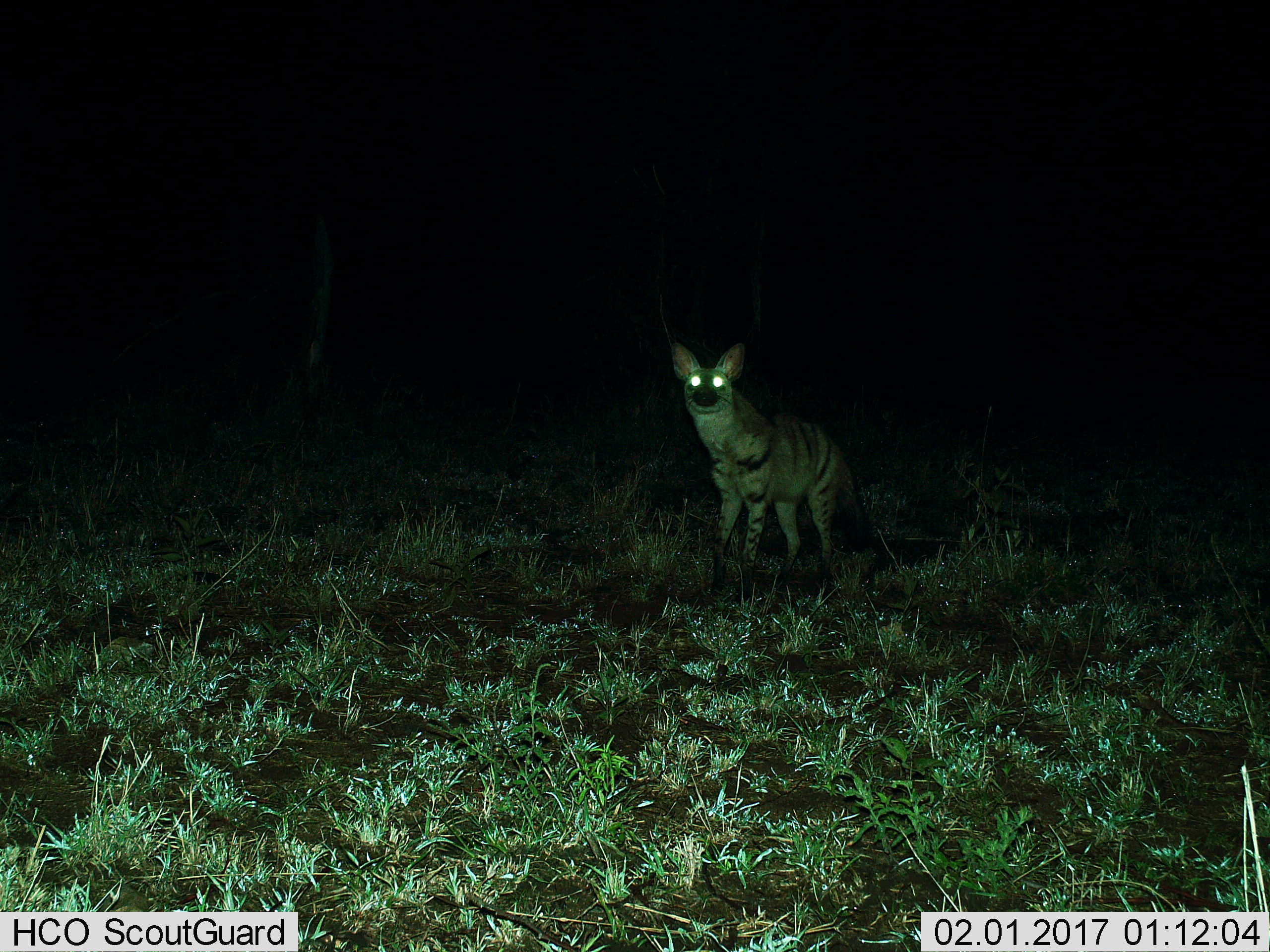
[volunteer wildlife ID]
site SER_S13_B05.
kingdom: Animalia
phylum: Chordata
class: Mammalia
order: Carnivora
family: Hyaenidae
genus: Hyaena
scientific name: Hyaena hyaena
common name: striped hyena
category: hyenastriped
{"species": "hyenastriped (striped hyena) (Hyaena hyaena)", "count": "1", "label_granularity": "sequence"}